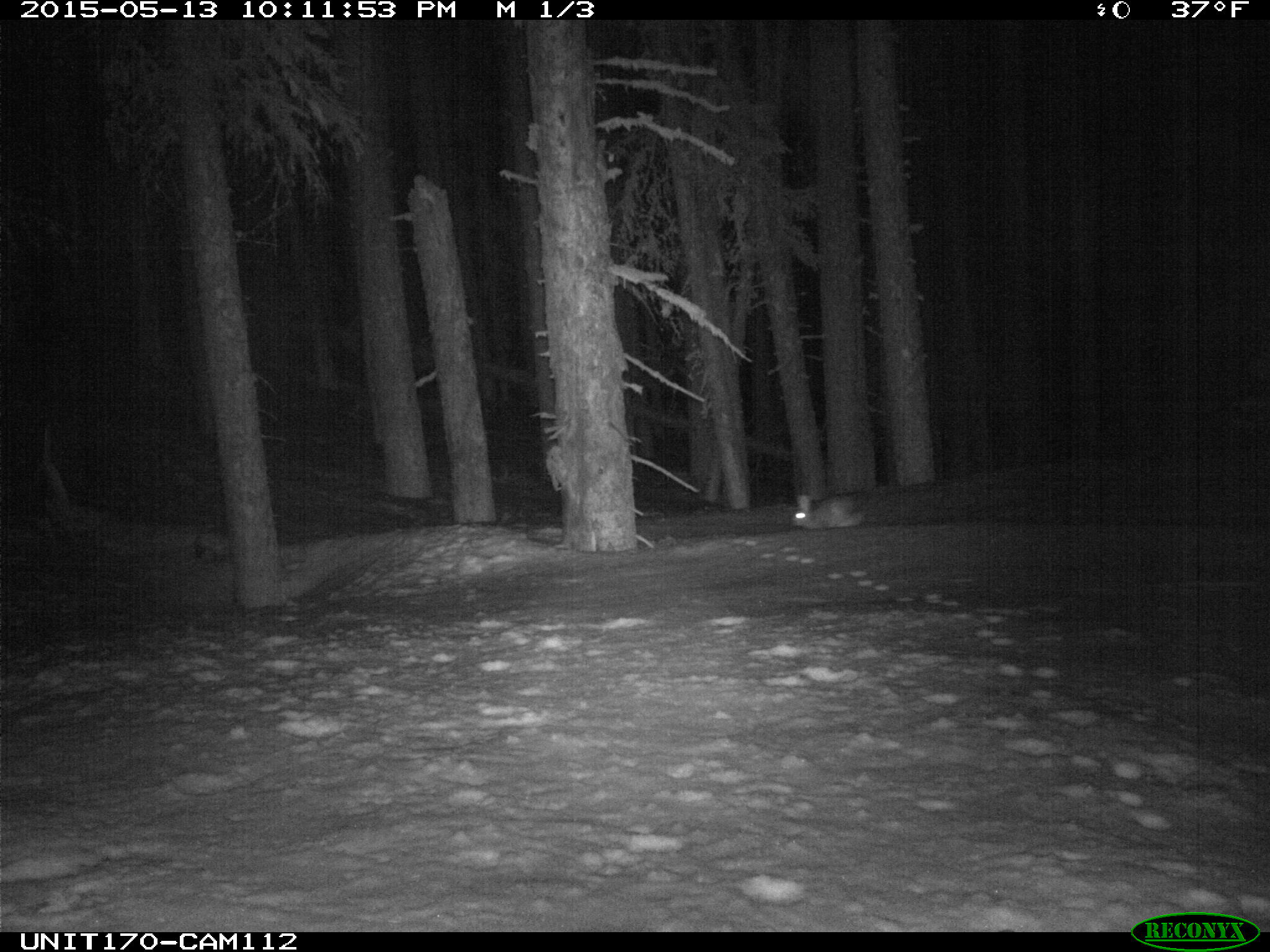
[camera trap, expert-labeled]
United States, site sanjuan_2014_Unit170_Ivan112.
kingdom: Animalia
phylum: Chordata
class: Mammalia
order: Lagomorpha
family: Leporidae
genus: Lepus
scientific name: Lepus americanus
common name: snowshoe hare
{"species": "Lepus americanus (snowshoe hare)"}